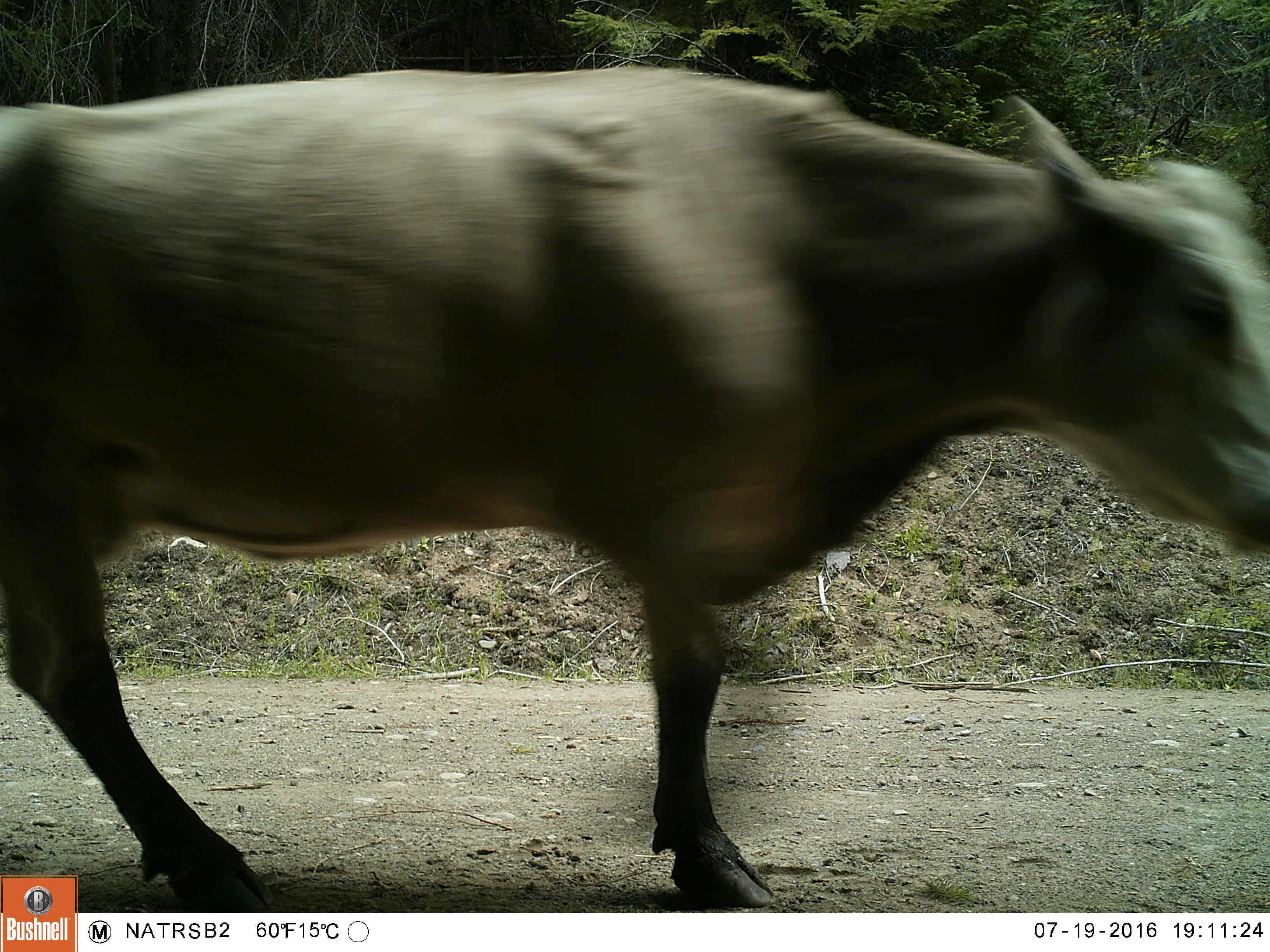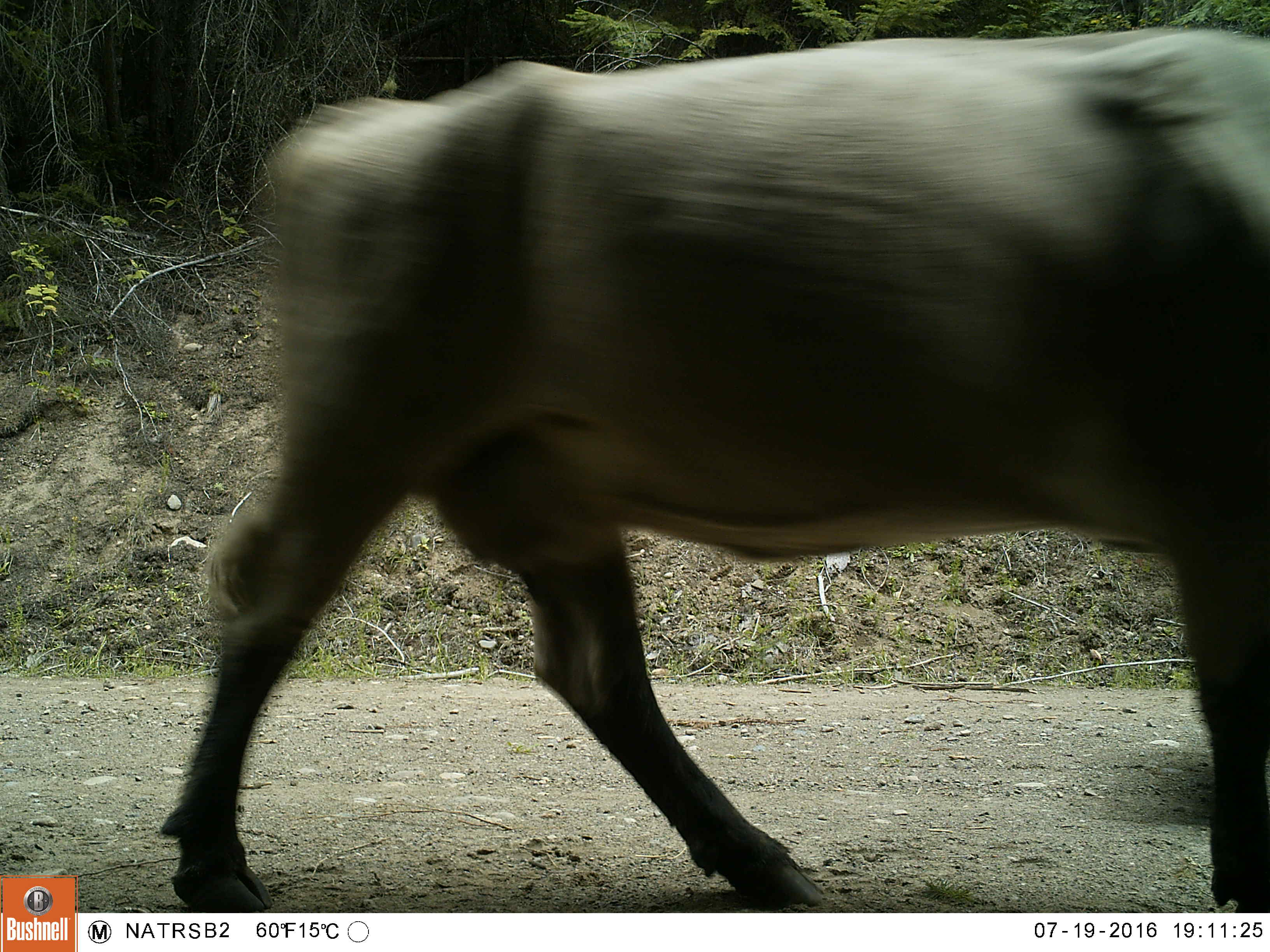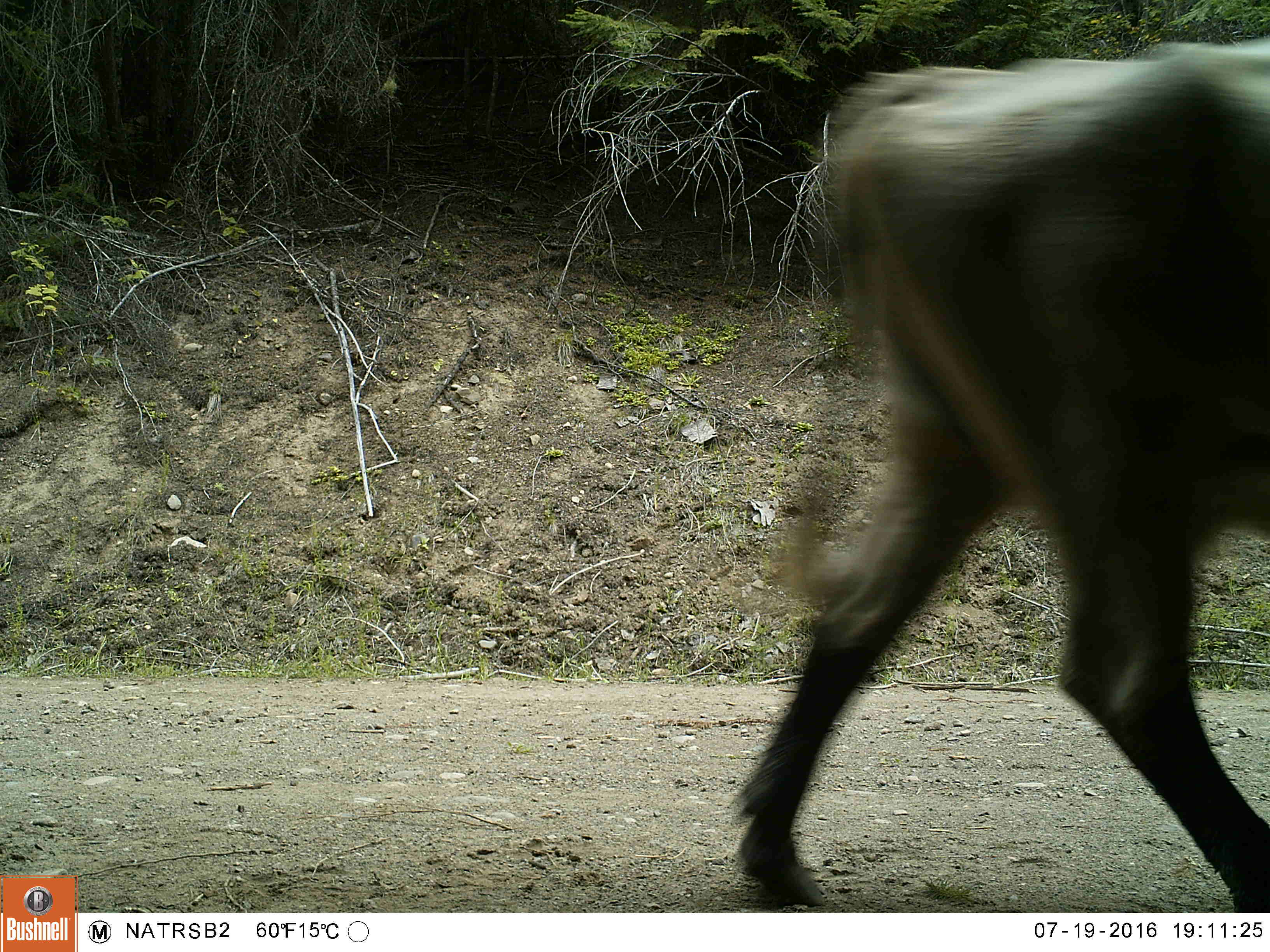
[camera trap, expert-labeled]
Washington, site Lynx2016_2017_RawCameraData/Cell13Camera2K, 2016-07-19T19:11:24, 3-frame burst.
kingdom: Animalia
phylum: Chordata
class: Mammalia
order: Artiodactyla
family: Bovidae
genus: Bos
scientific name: Bos taurus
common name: domestic cattle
Domestic cattle (Bos taurus). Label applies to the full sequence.